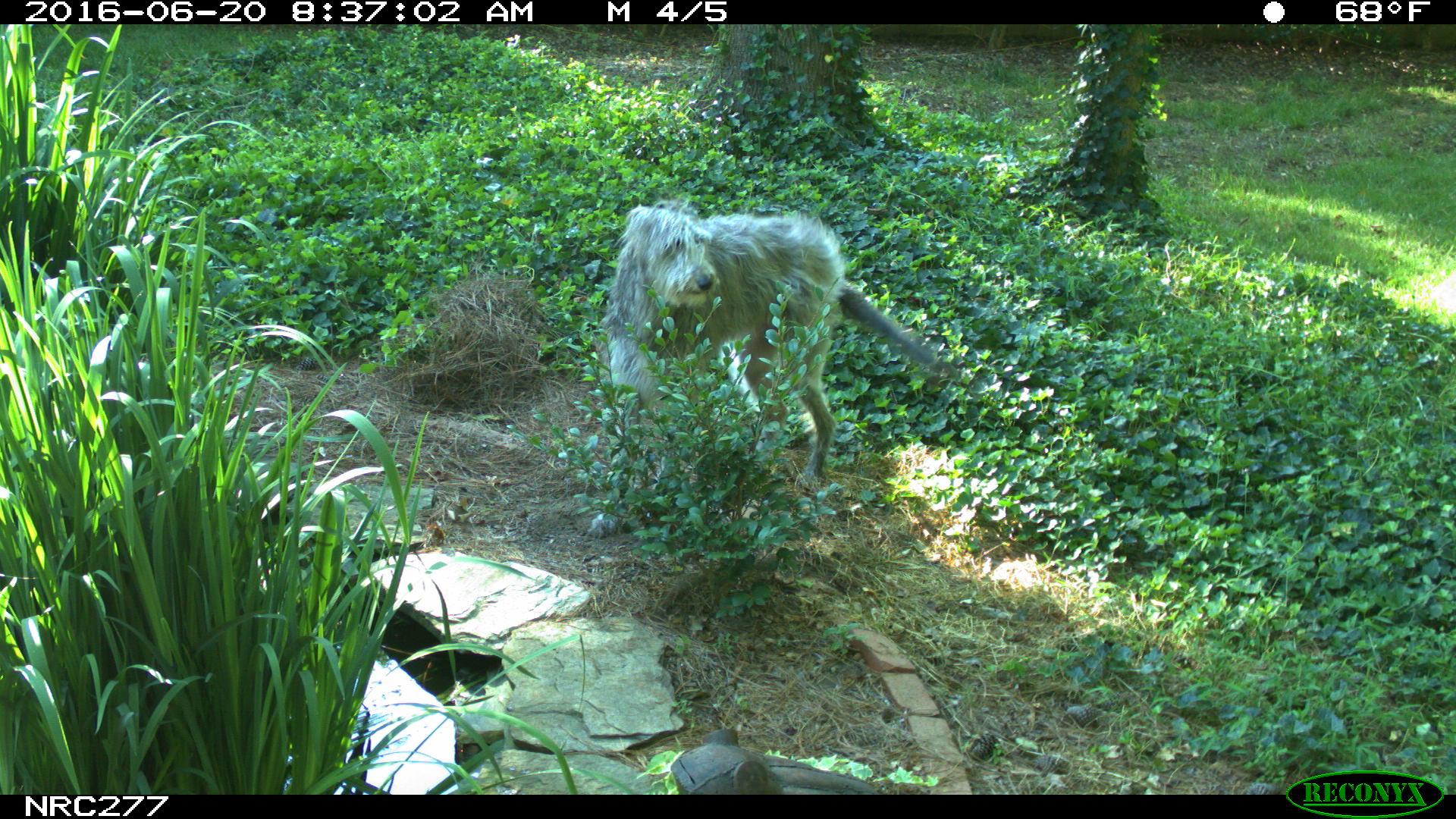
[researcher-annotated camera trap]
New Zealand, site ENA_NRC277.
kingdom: Animalia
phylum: Chordata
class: Mammalia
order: Carnivora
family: Canidae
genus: Canis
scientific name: Canis familiaris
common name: domestic dog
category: dog